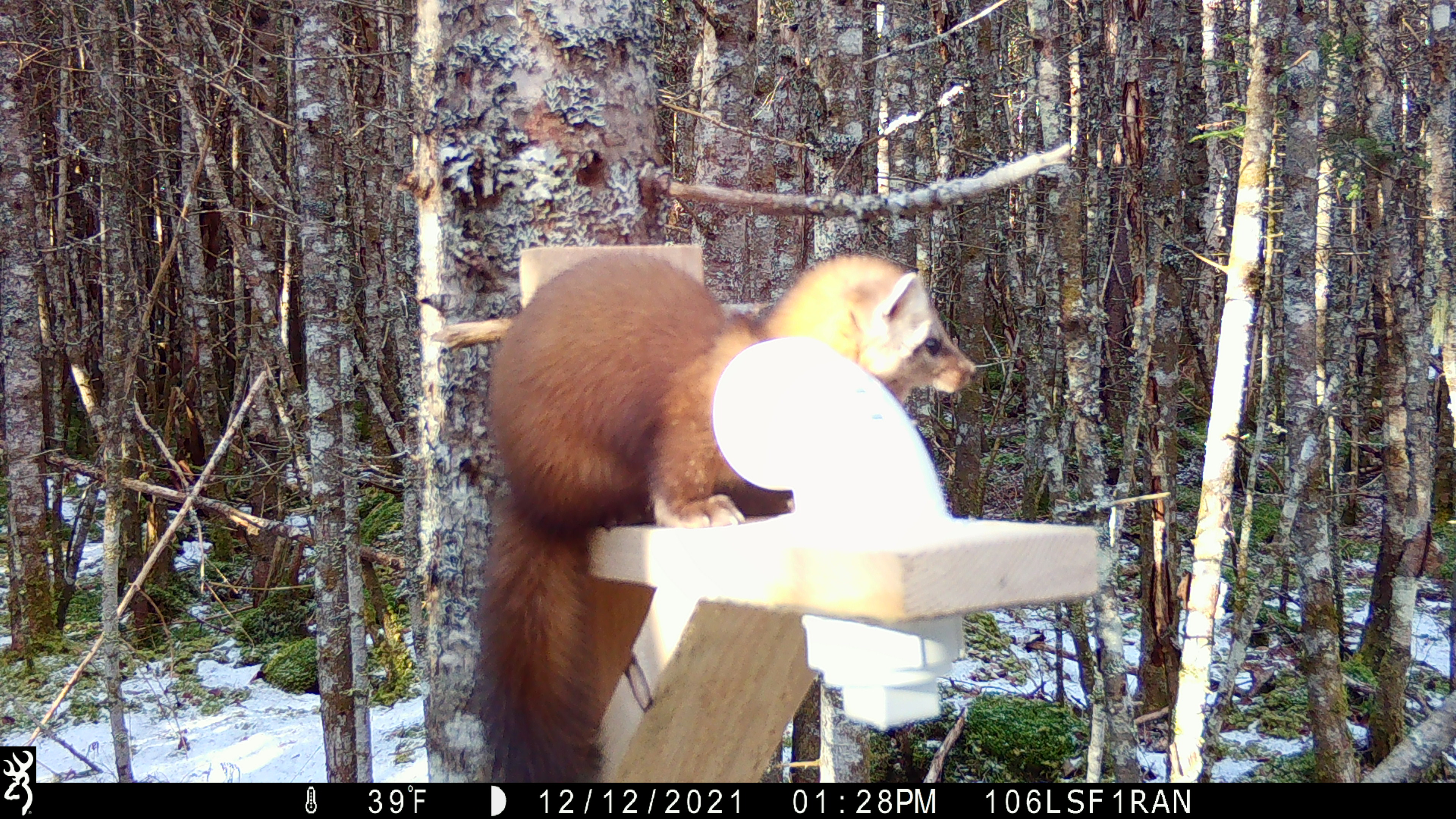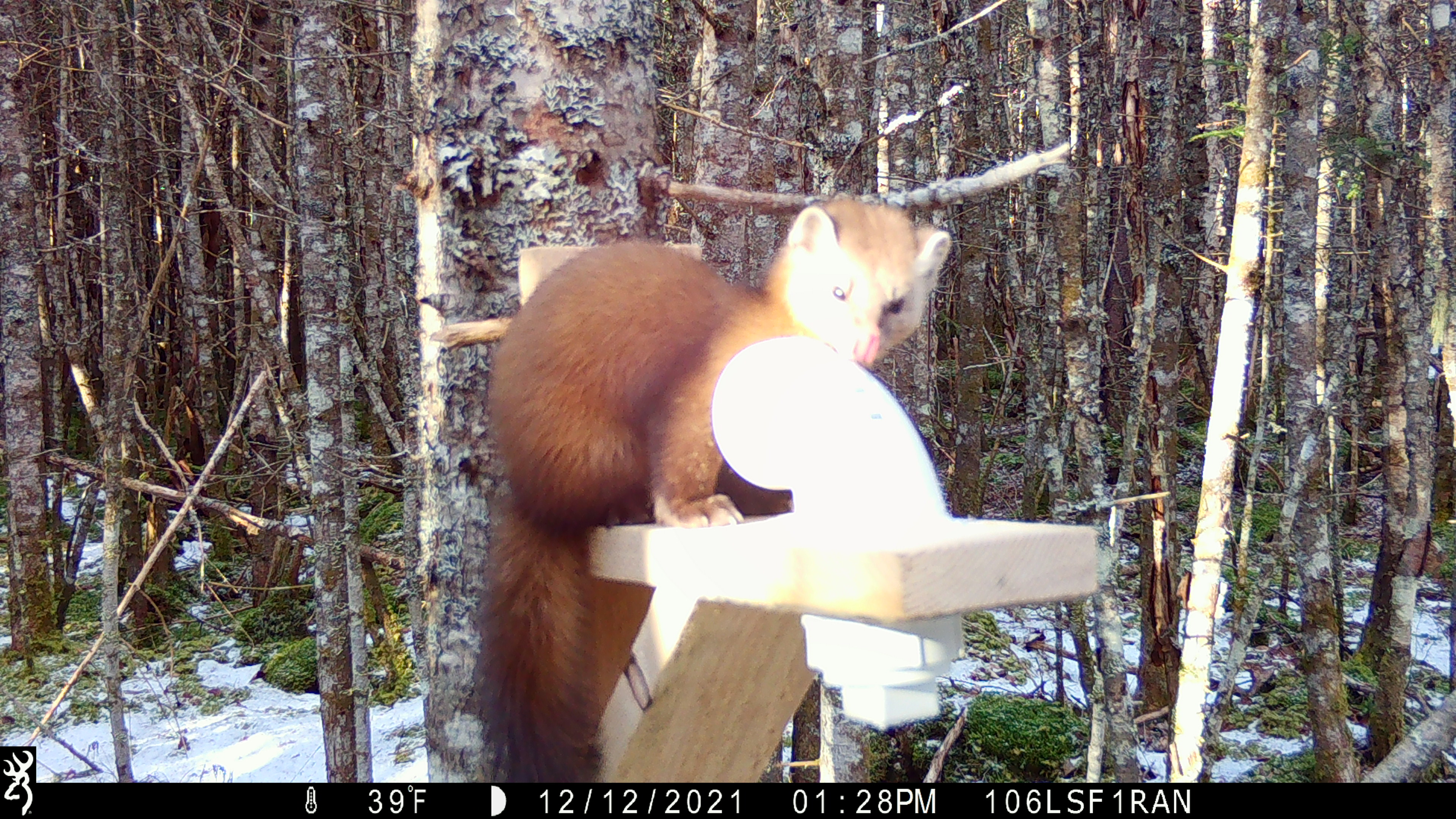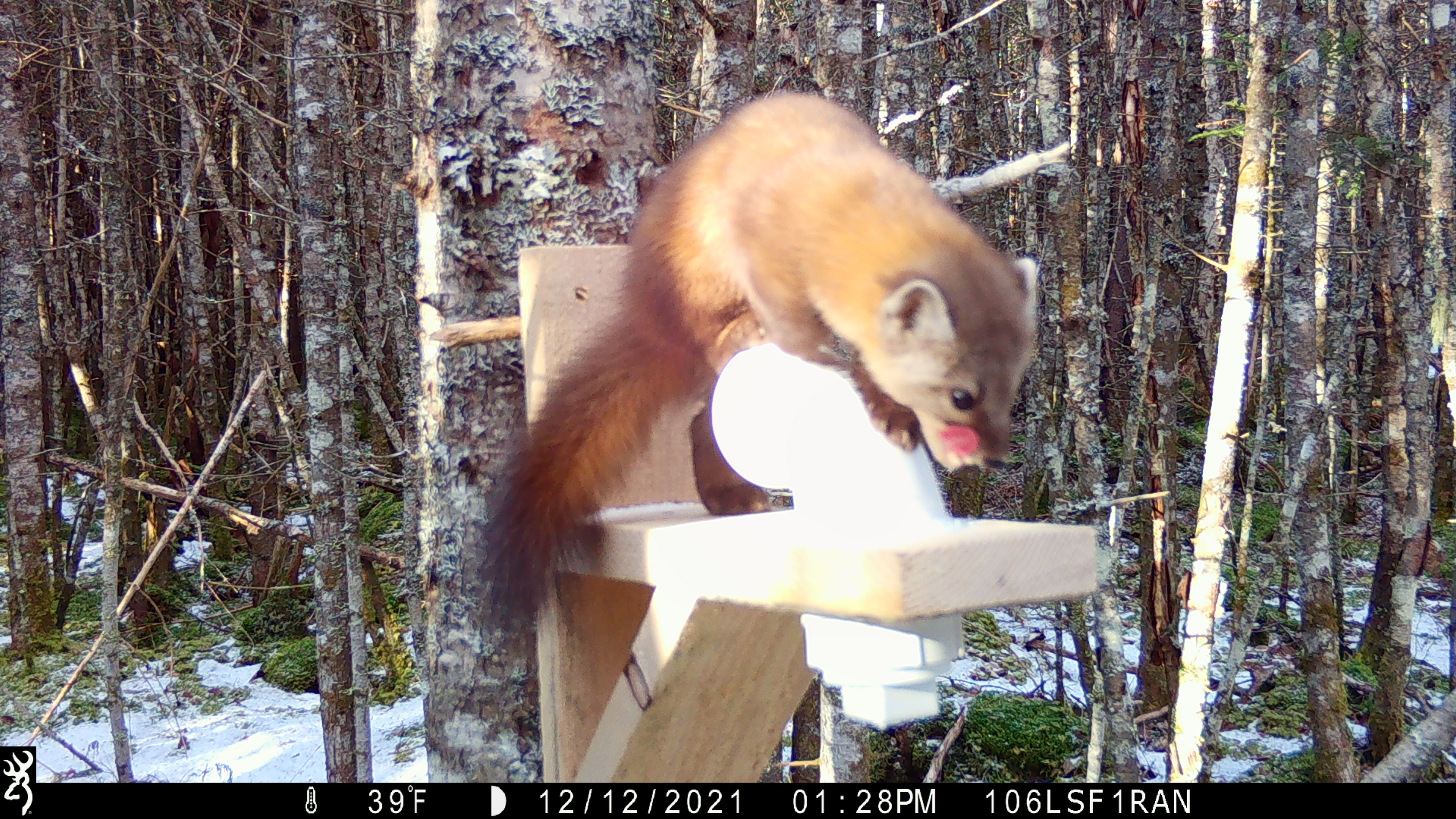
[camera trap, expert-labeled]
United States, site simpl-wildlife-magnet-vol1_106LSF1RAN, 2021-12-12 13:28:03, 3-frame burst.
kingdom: Animalia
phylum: Chordata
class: Mammalia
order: Carnivora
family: Mustelidae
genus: Martes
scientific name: Martes americana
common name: american marten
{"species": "american marten (Martes americana)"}